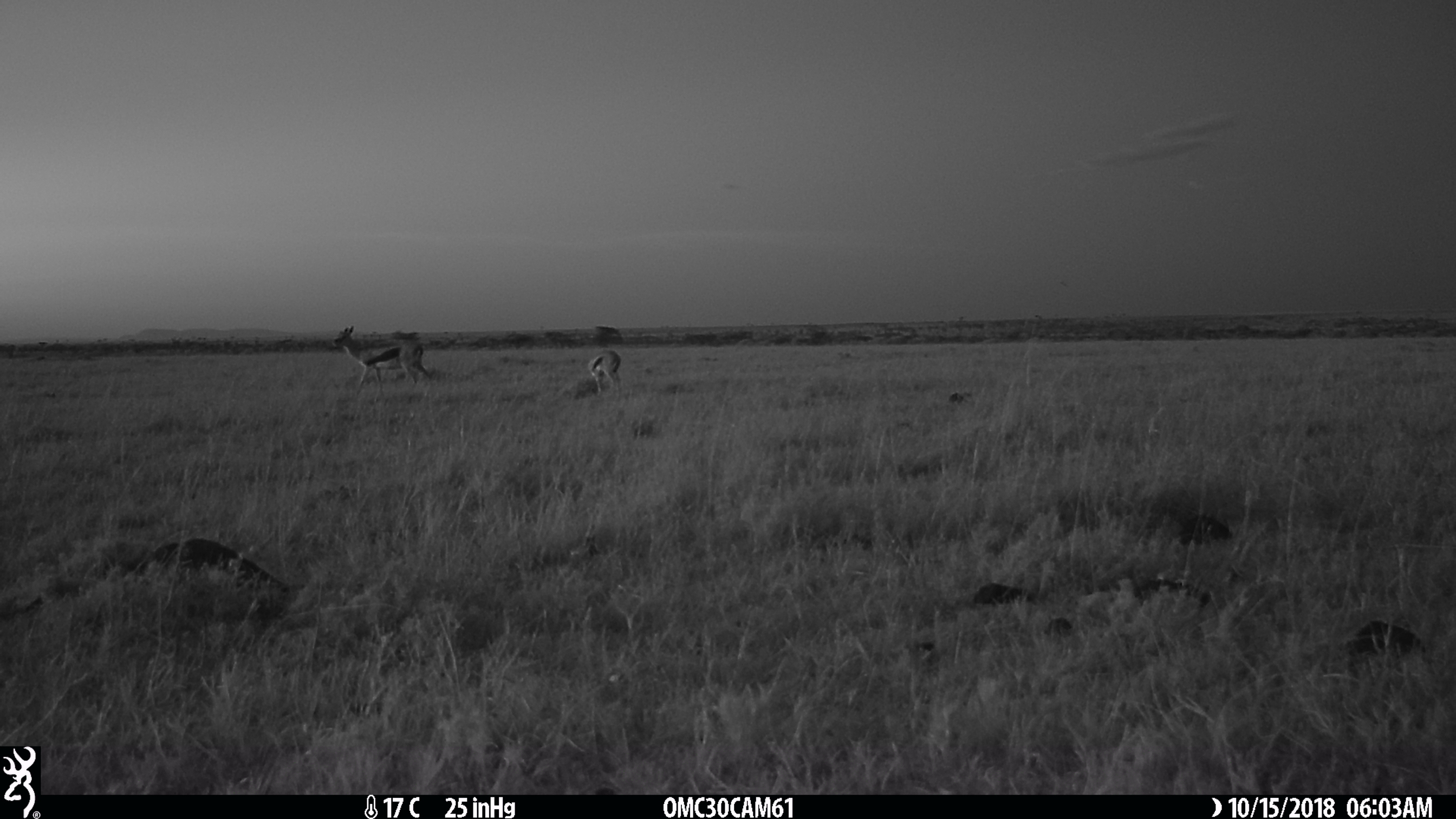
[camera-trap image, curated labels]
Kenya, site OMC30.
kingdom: Animalia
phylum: Chordata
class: Mammalia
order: Artiodactyla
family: Bovidae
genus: Eudorcas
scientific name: Eudorcas thomsonii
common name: thomon's gazelle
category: gazelle thomsons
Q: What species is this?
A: Gazelle thomsons (thomon's gazelle) (Eudorcas thomsonii).